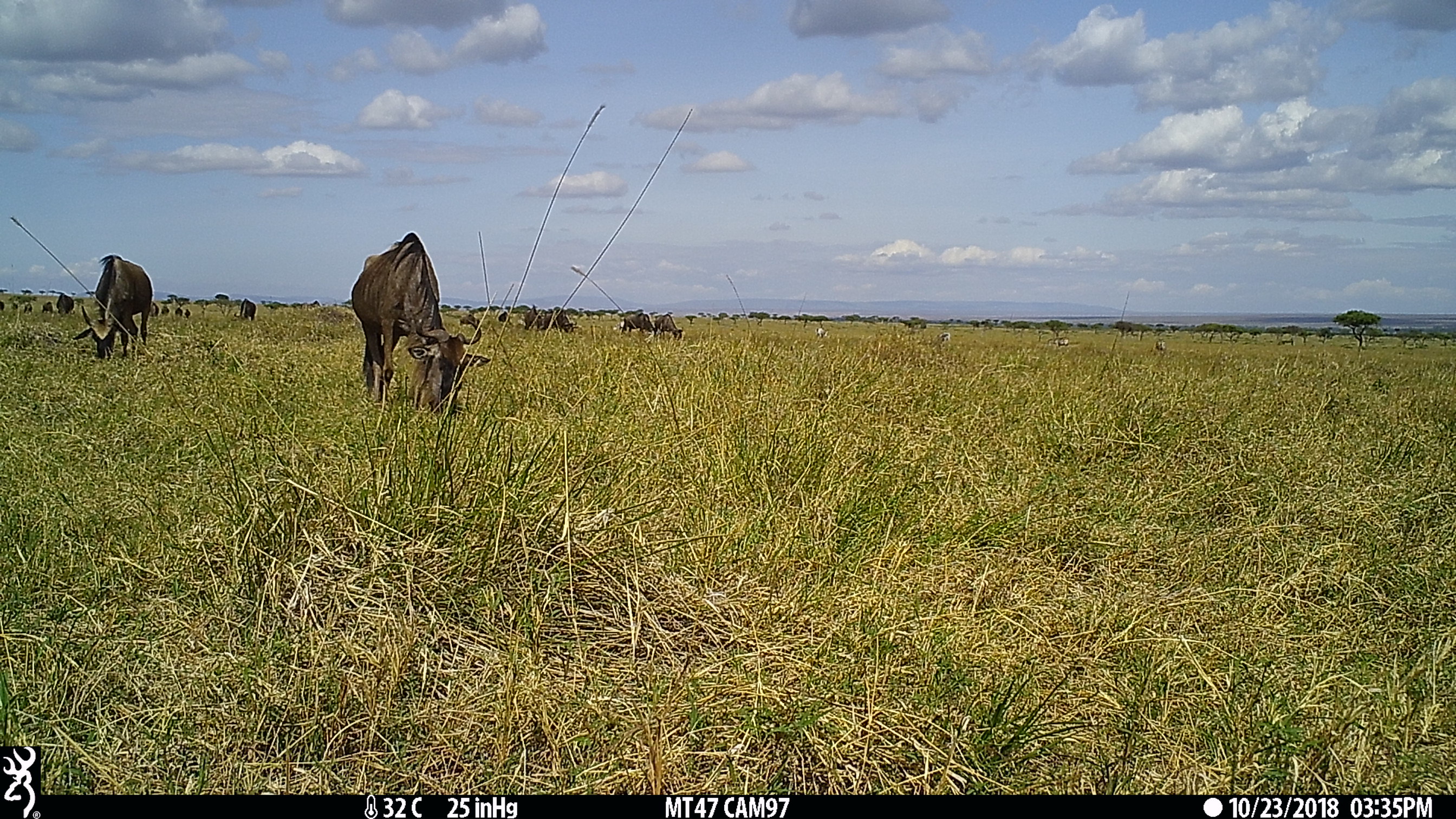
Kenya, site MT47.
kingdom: Animalia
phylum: Chordata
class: Mammalia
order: Artiodactyla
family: Bovidae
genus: Connochaetes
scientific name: Connochaetes taurinus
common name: blue wildebeest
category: wildebeest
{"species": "wildebeest (blue wildebeest) (Connochaetes taurinus)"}